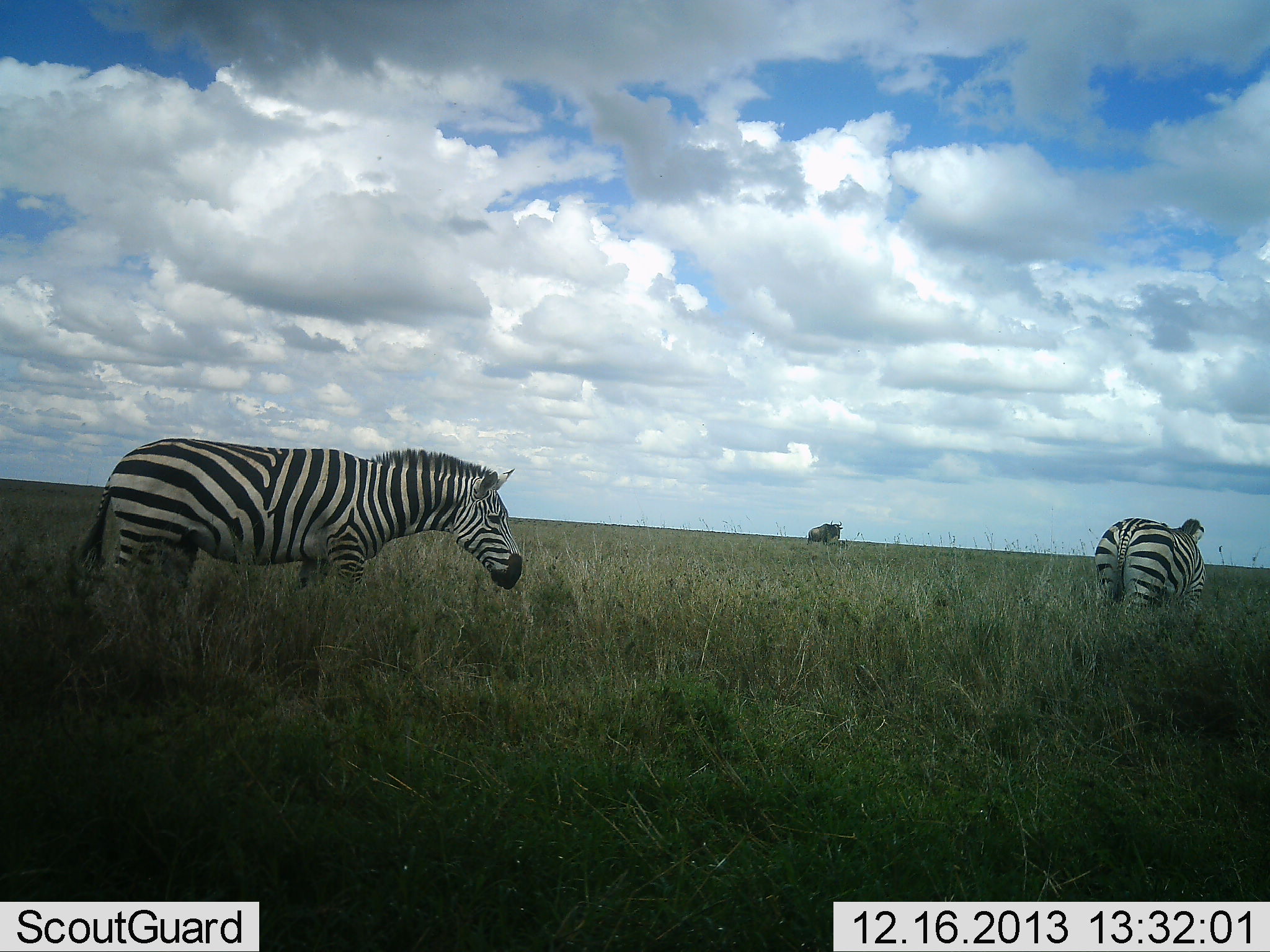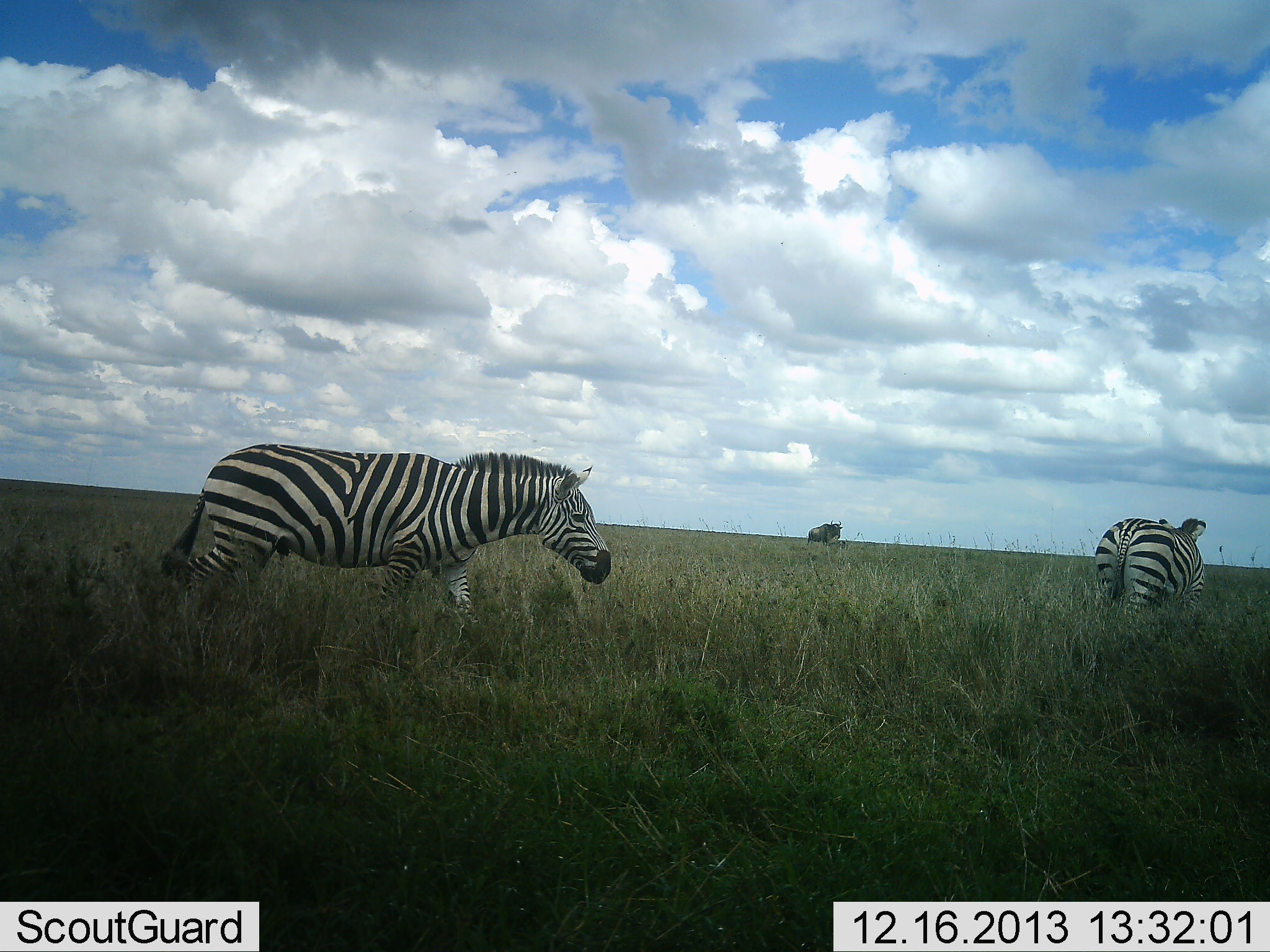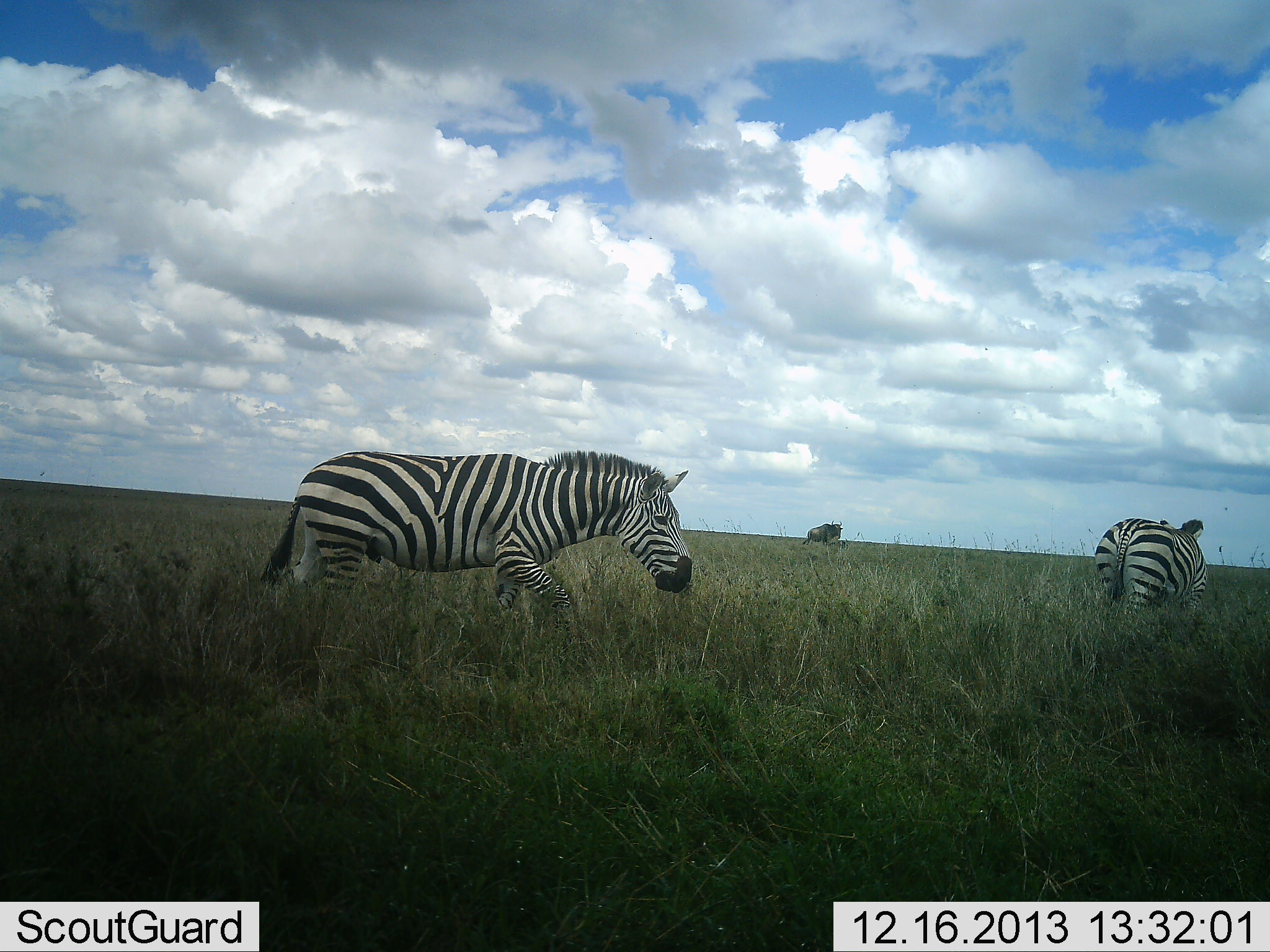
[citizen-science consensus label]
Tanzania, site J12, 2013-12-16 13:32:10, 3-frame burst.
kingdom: Animalia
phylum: Chordata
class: Mammalia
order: Perissodactyla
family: Equidae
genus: Equus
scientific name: Equus quagga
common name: plains zebra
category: zebra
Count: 2.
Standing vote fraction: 61%.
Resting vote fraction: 0%.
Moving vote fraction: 78%.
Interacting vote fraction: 0%.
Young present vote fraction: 0%.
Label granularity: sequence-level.